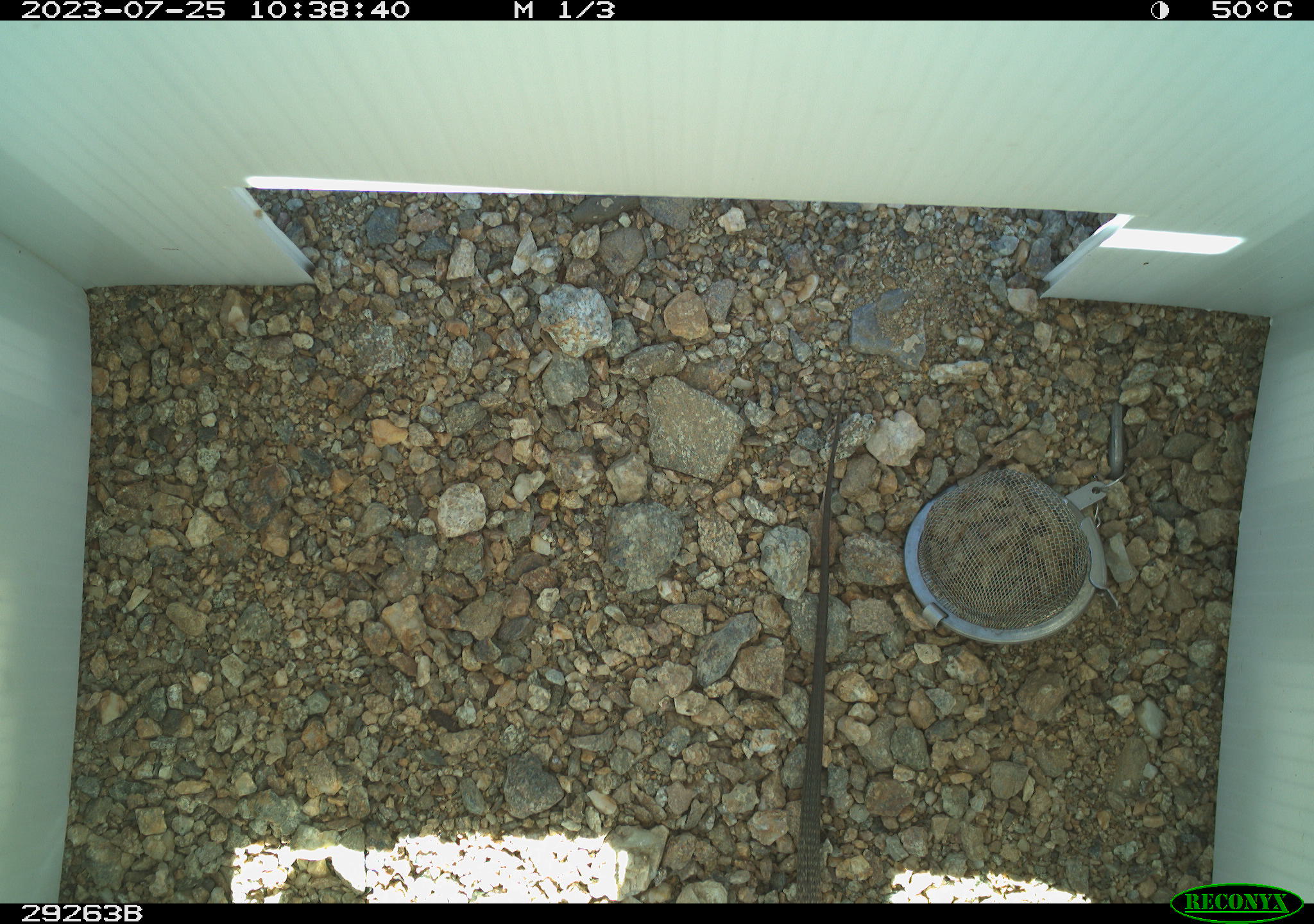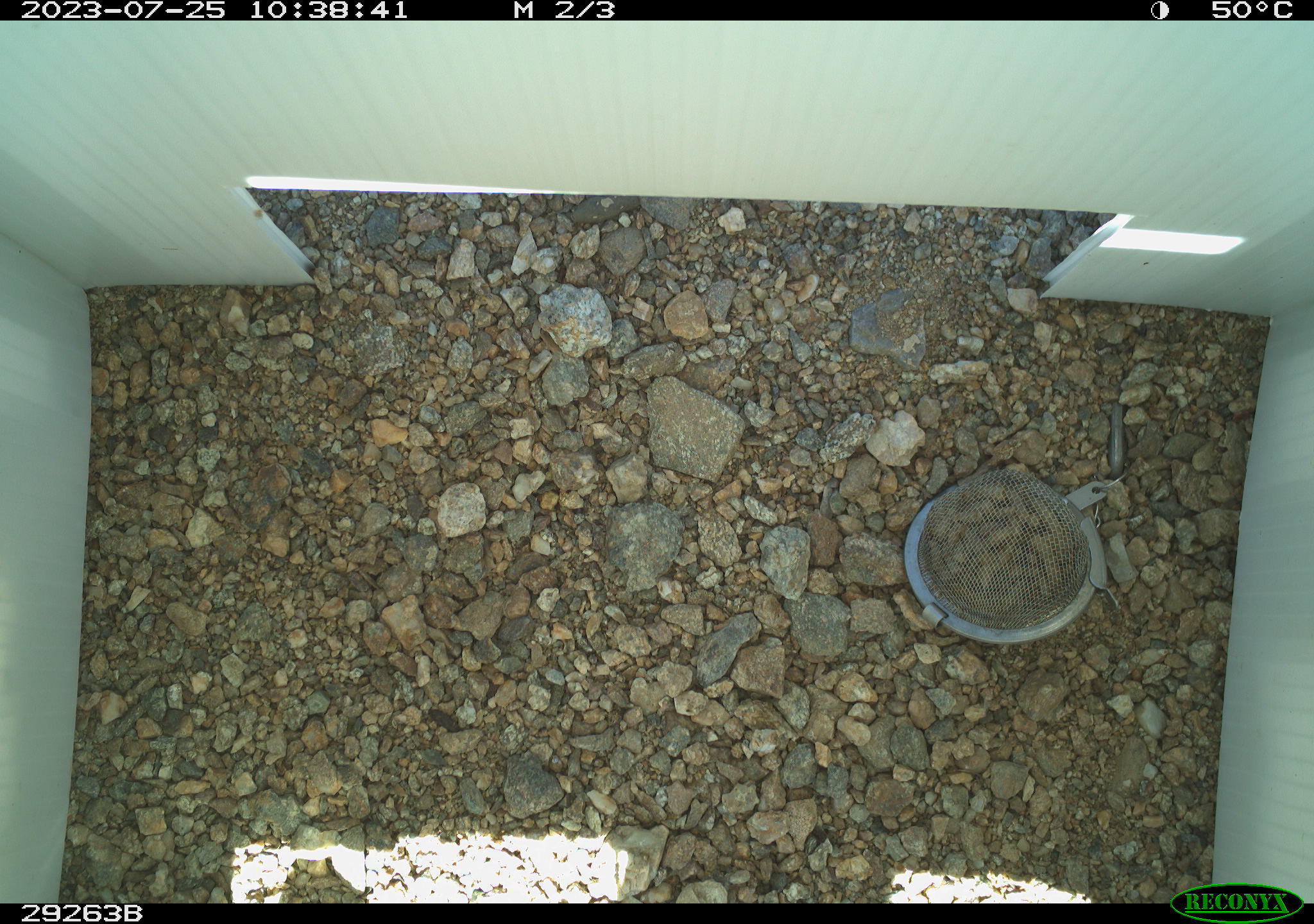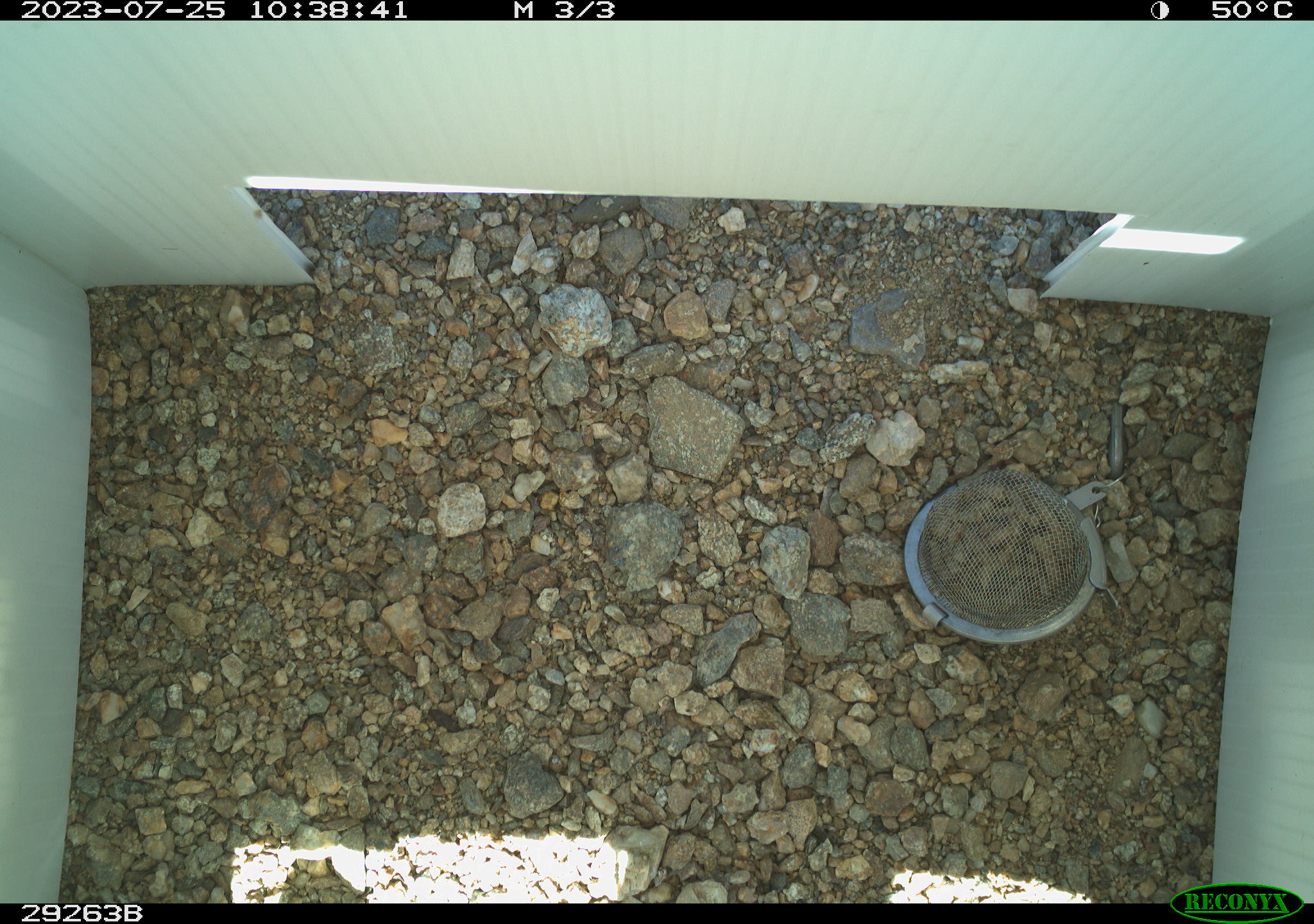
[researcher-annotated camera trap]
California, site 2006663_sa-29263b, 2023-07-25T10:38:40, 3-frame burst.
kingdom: Animalia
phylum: Chordata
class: Reptilia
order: Squamata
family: Teiidae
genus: Aspidoscelis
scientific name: Aspidoscelis tigris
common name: western whiptail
Western whiptail (Aspidoscelis tigris).